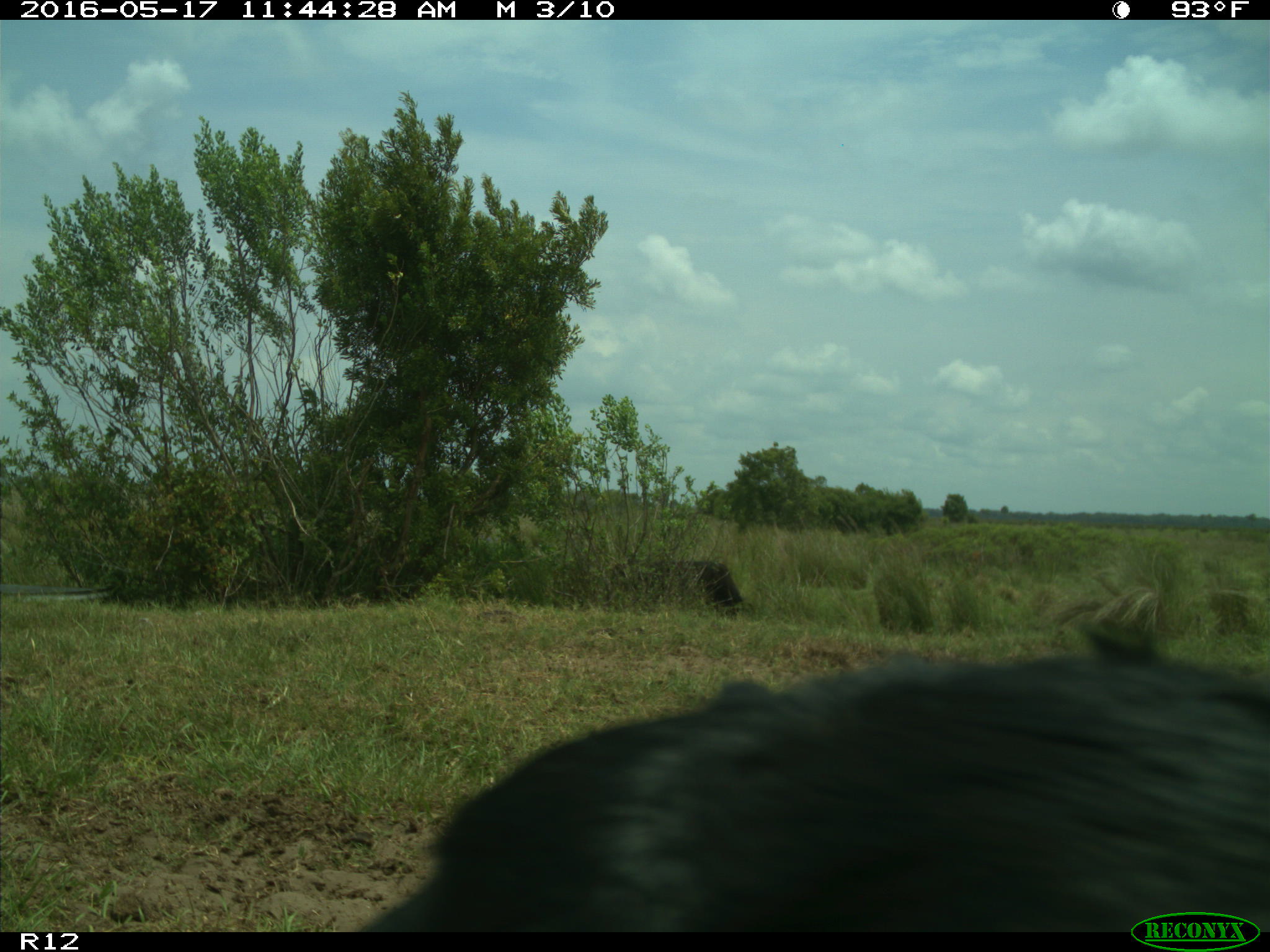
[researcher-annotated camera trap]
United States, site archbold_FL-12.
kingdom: Animalia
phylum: Chordata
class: Mammalia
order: Artiodactyla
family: Bovidae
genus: Bos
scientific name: Bos taurus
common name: domestic cow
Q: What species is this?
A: Bos taurus (domestic cow).